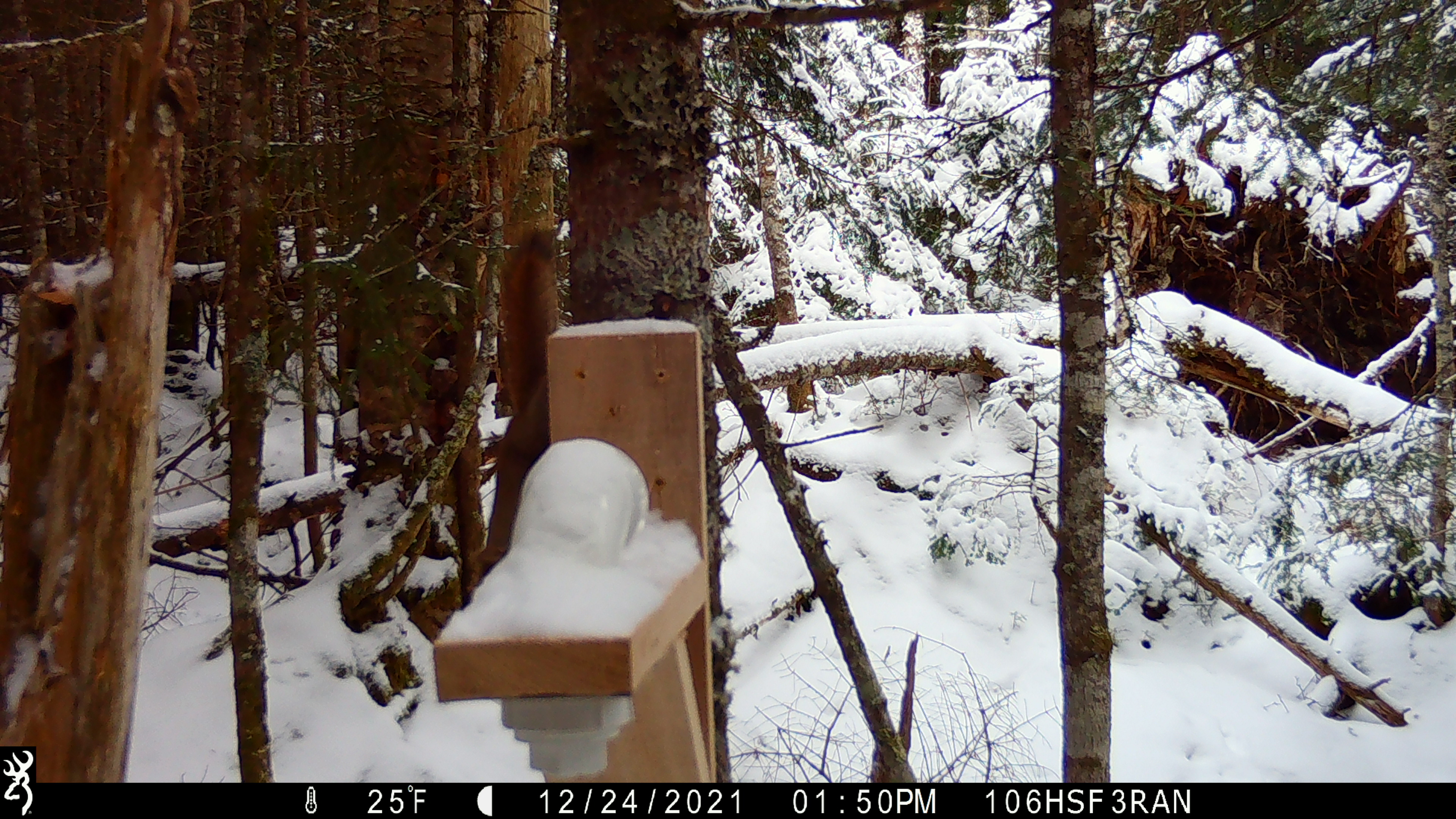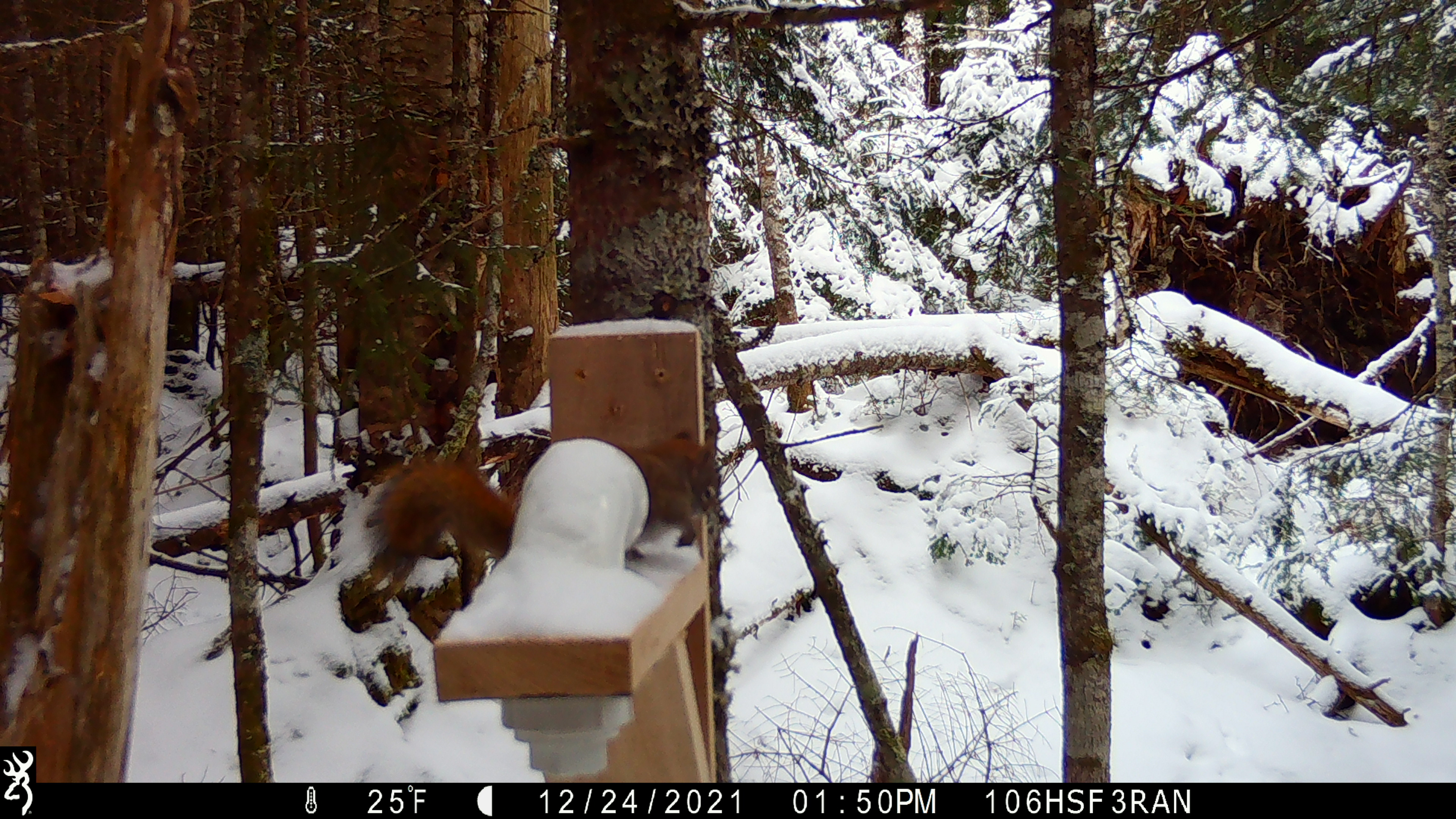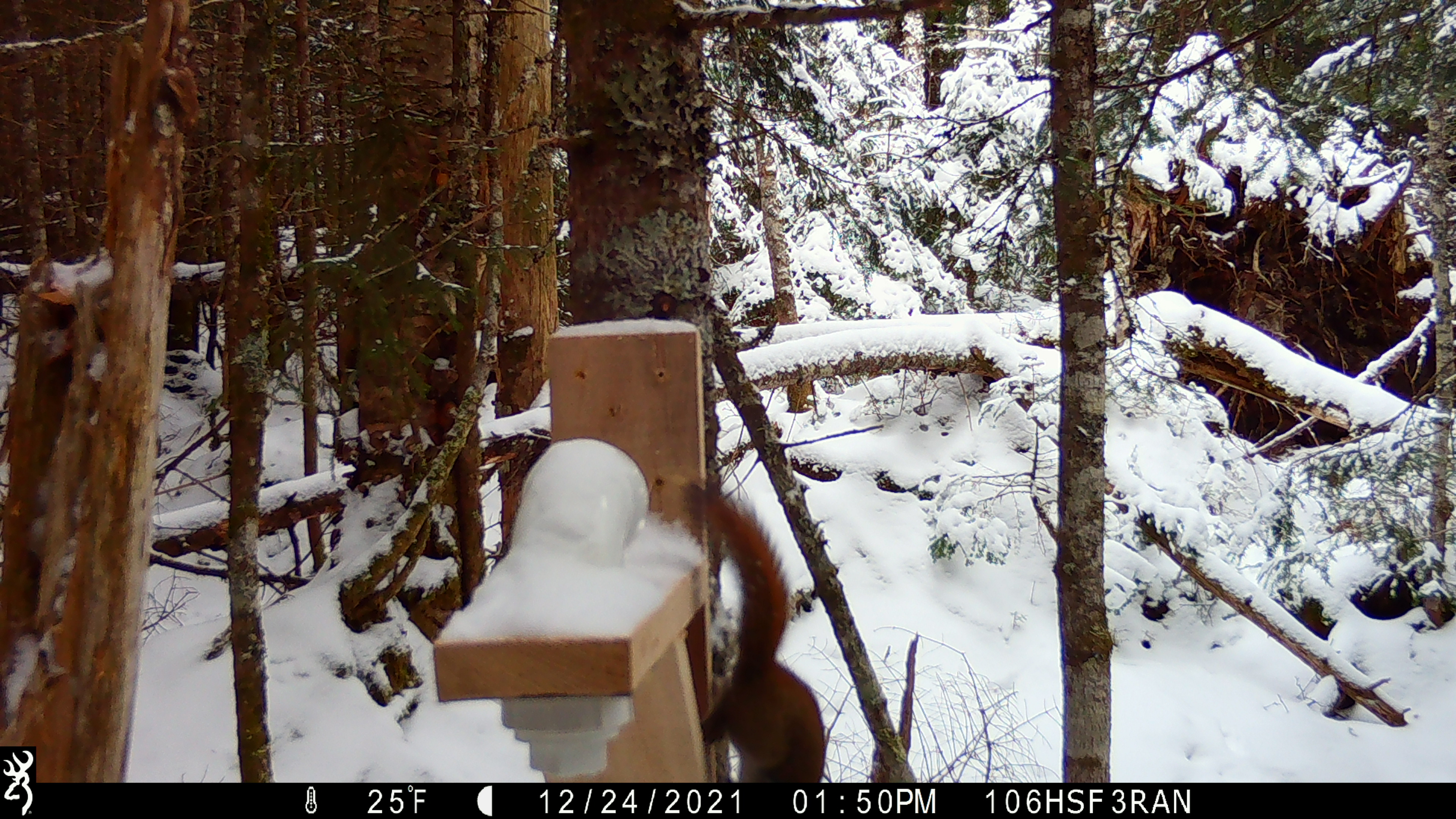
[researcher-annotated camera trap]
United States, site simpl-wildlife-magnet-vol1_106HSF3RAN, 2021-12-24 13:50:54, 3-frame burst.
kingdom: Animalia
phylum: Chordata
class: Mammalia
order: Rodentia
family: Sciuridae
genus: Tamiasciurus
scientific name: Tamiasciurus hudsonicus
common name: red squirrel